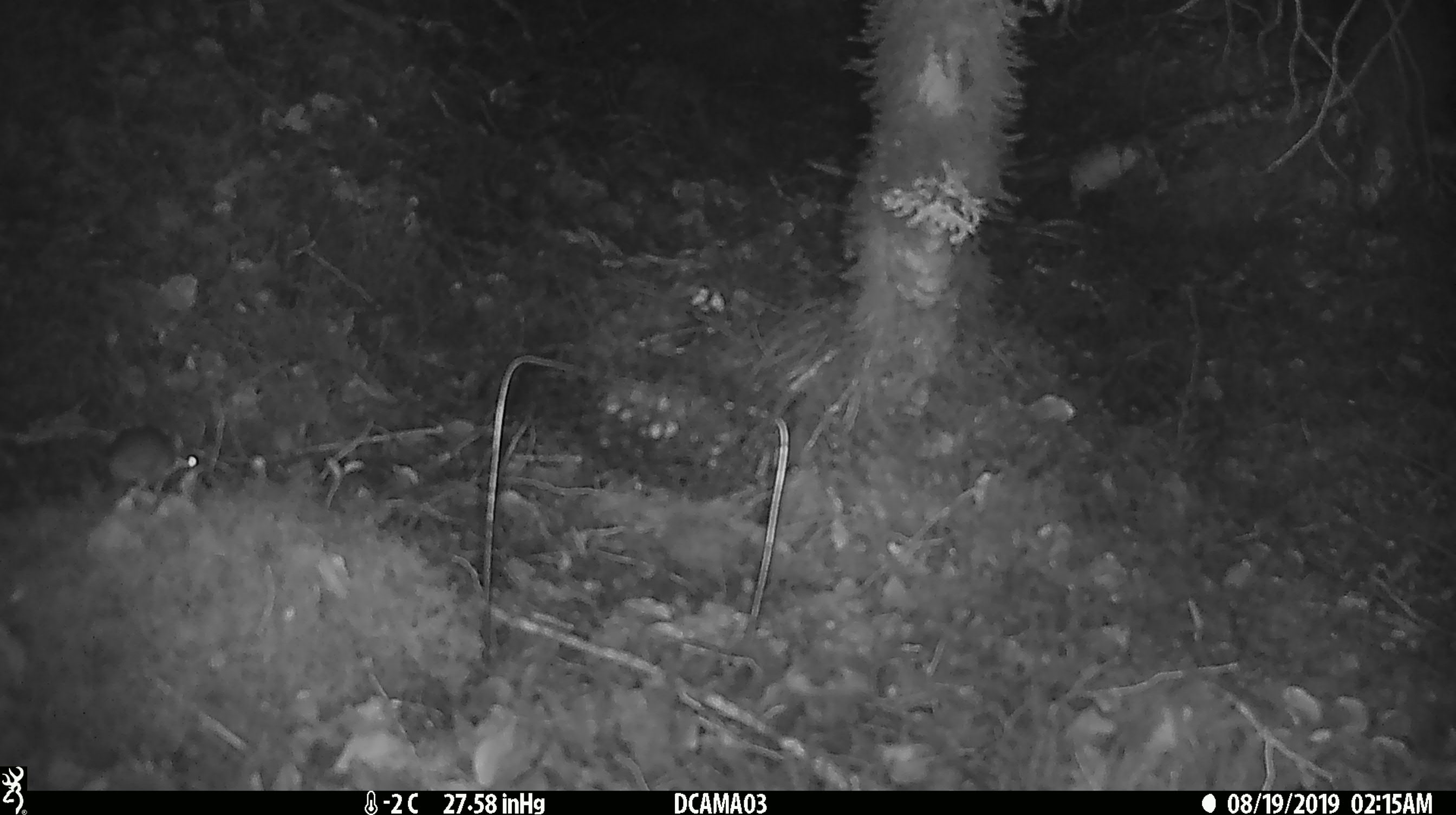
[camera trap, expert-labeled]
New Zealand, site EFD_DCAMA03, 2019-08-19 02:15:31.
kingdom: Animalia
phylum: Chordata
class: Mammalia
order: Rodentia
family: Muridae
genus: Mus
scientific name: Mus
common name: mouse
Mouse (Mus).